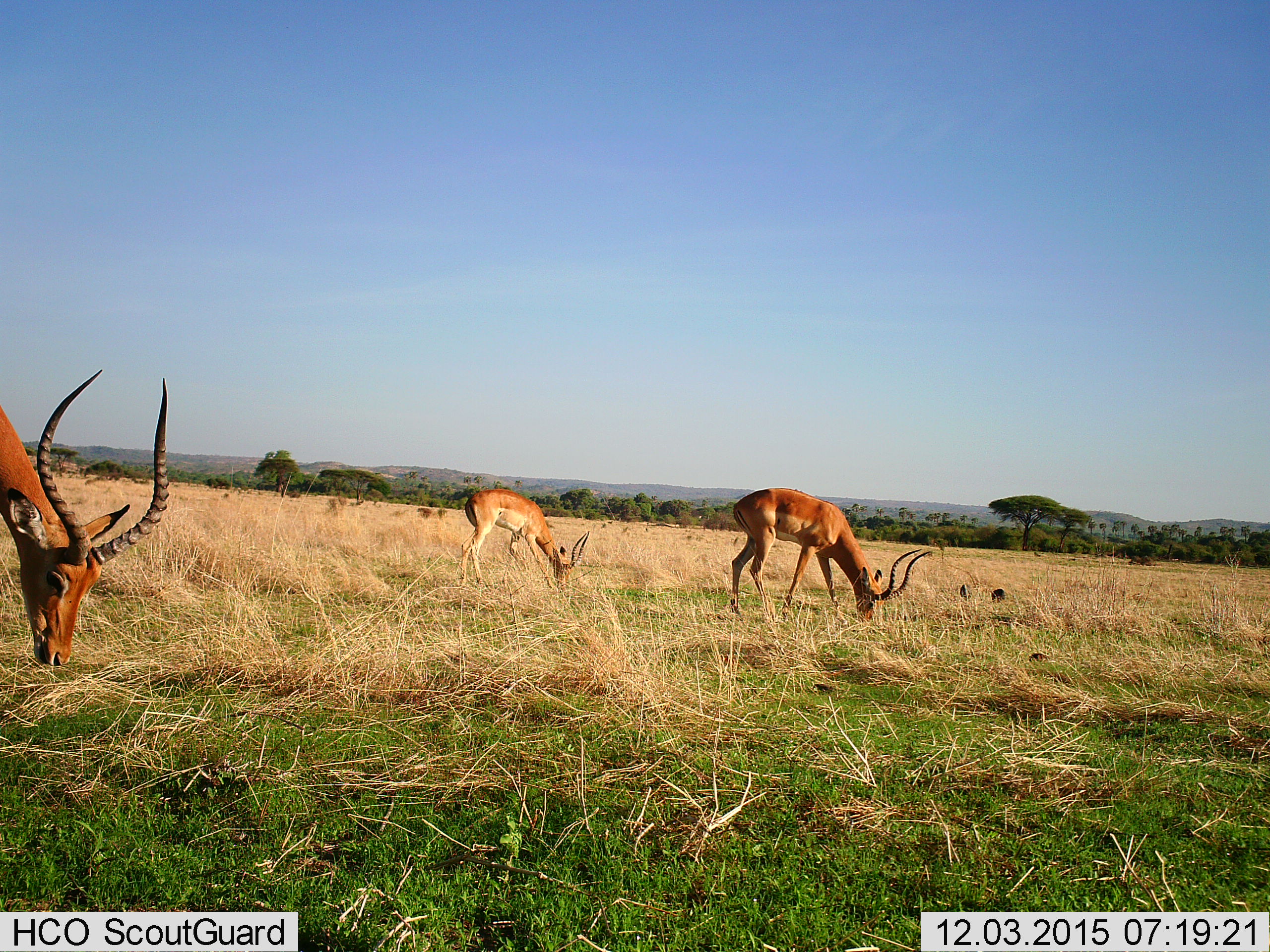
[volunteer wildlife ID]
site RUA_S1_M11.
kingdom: Animalia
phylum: Chordata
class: Mammalia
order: Artiodactyla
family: Bovidae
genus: Aepyceros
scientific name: Aepyceros melampus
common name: impala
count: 3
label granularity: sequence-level